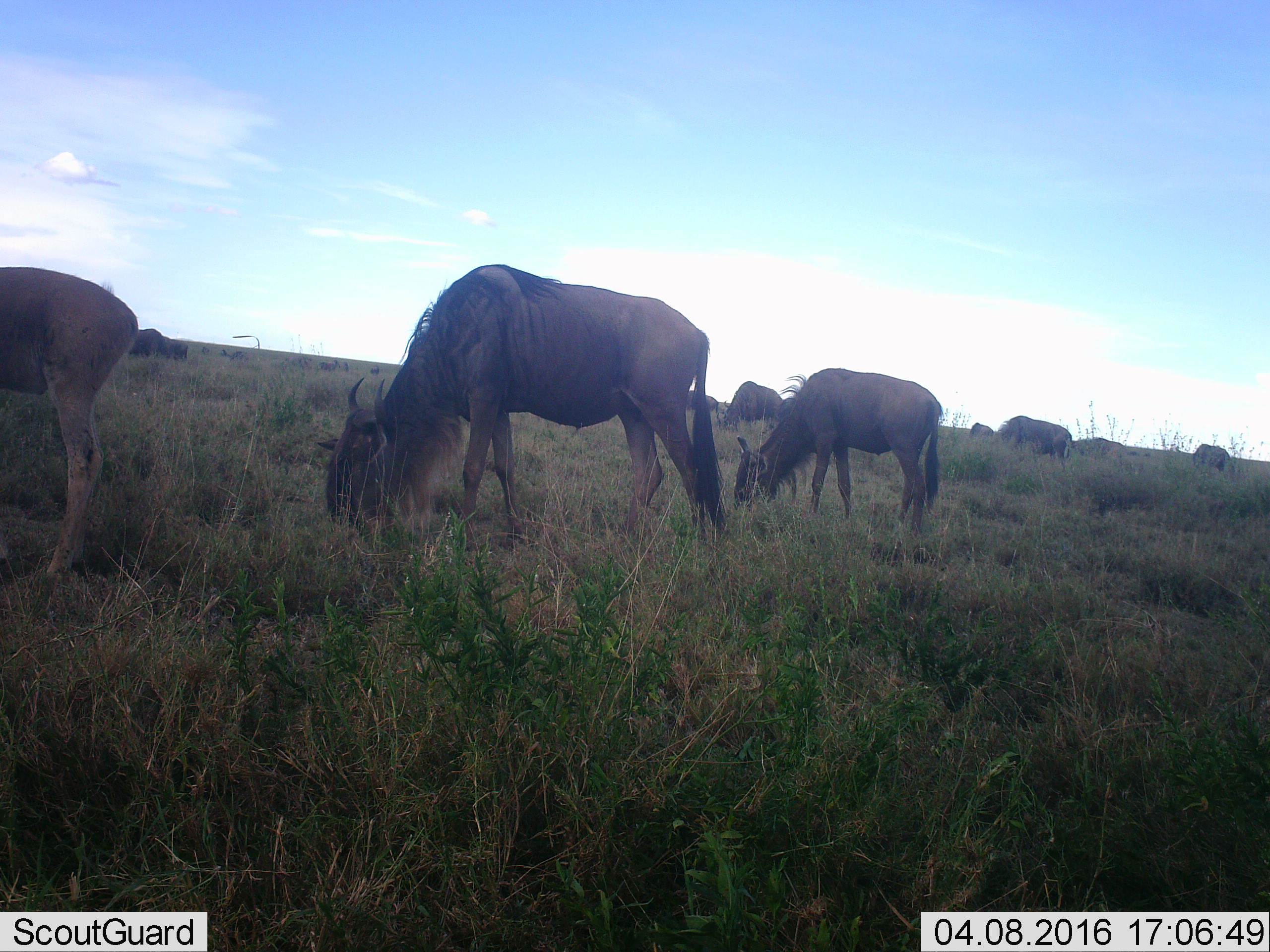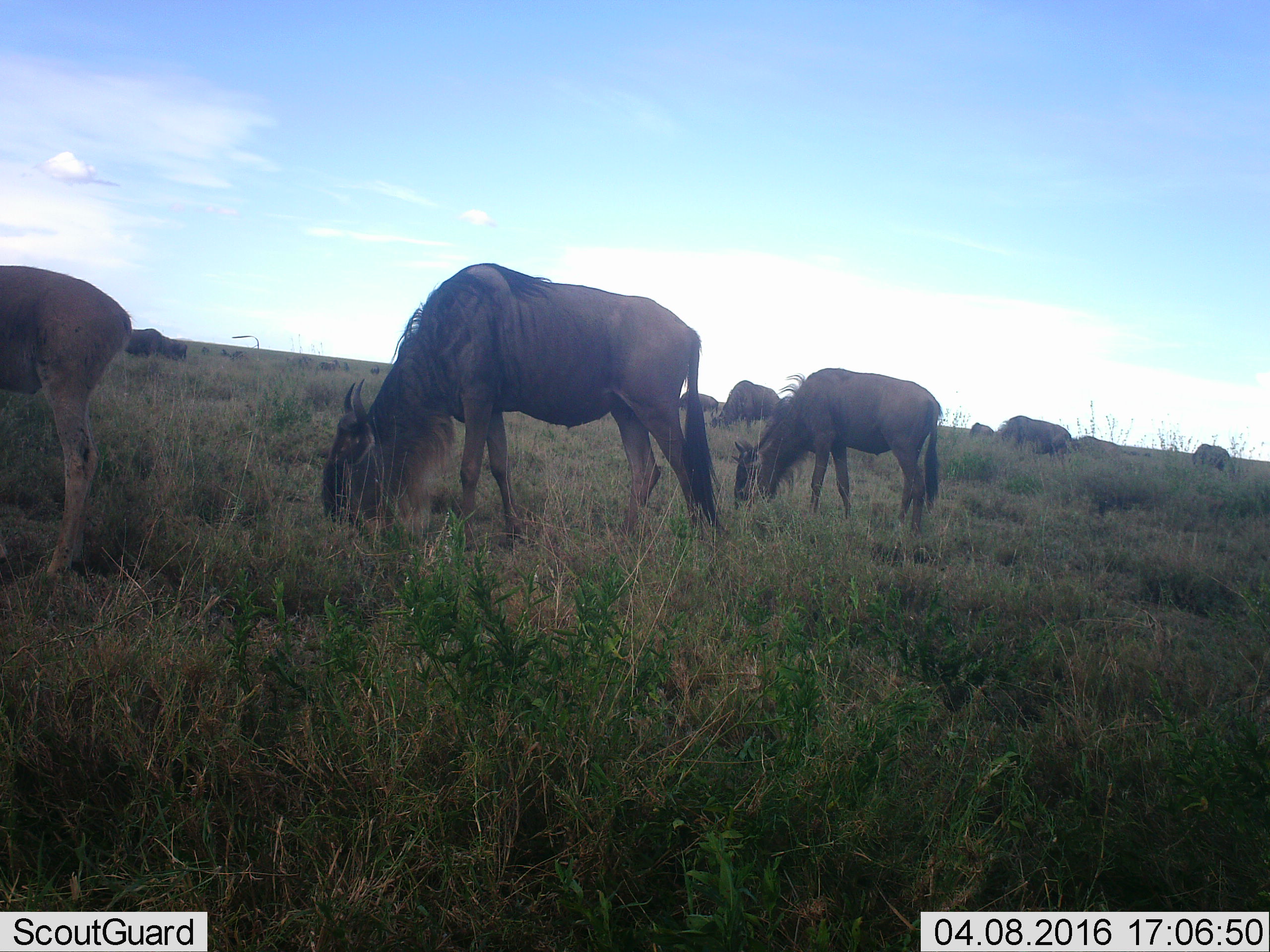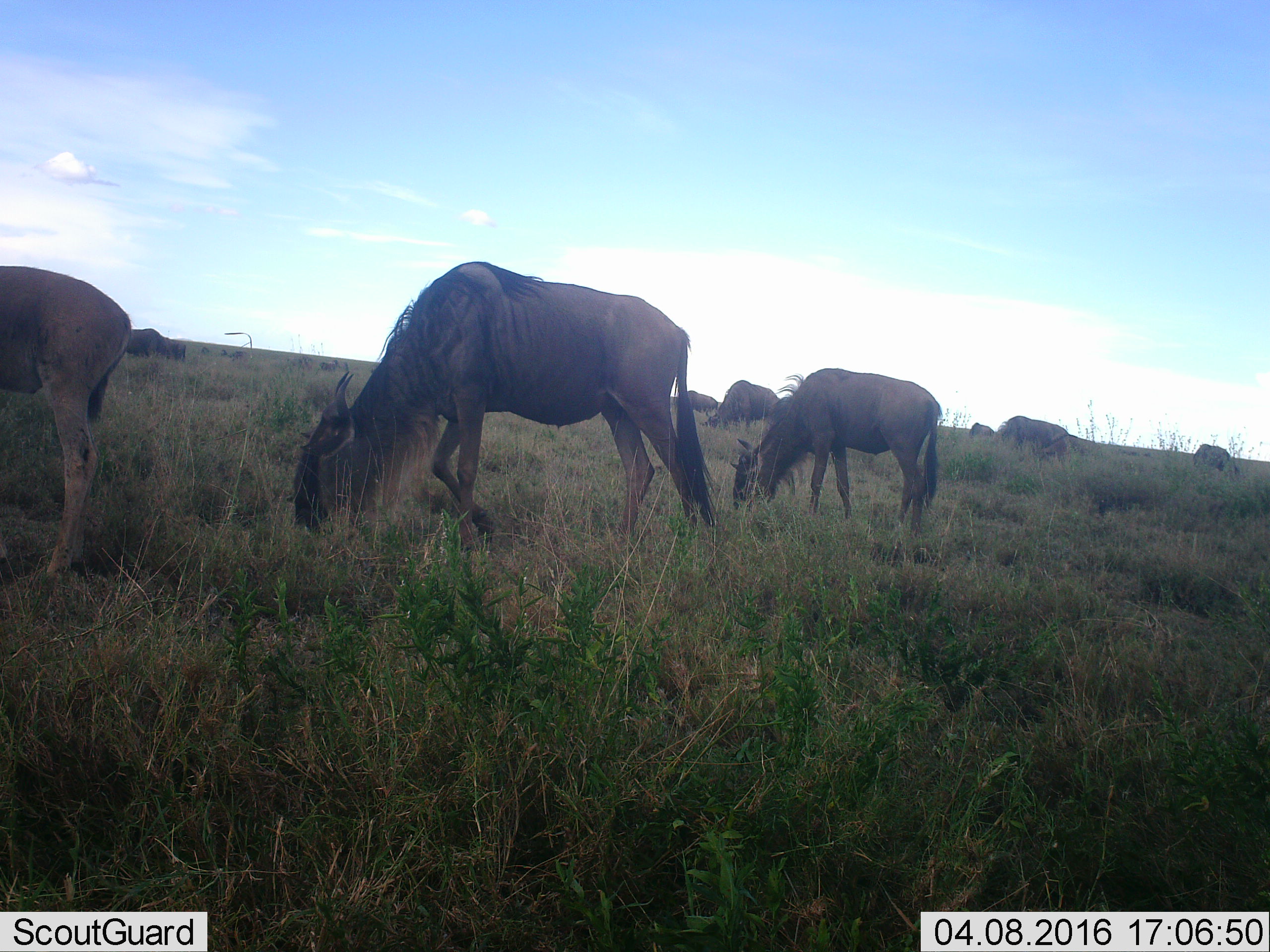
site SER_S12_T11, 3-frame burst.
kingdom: Animalia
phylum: Chordata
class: Mammalia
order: Artiodactyla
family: Bovidae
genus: Connochaetes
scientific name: Connochaetes taurinus taurinus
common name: blue wildebeest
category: wildebeestblue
Wildebeestblue (blue wildebeest) (Connochaetes taurinus taurinus), count 11-50. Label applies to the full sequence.